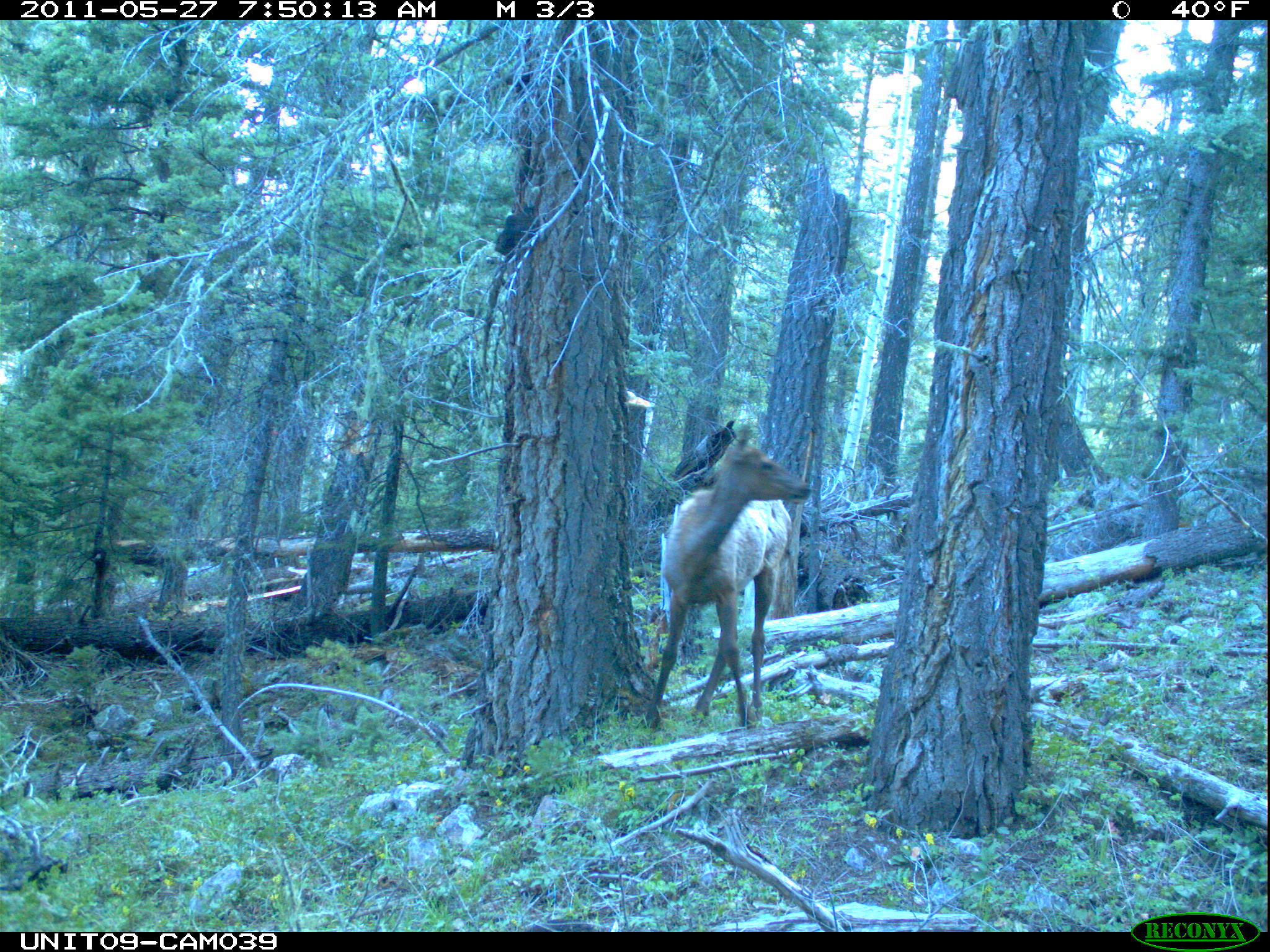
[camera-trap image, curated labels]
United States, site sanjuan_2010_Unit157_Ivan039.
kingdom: Animalia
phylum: Chordata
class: Mammalia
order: Artiodactyla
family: Cervidae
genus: Cervus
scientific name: Cervus elaphus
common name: red deer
Cervus elaphus (red deer).